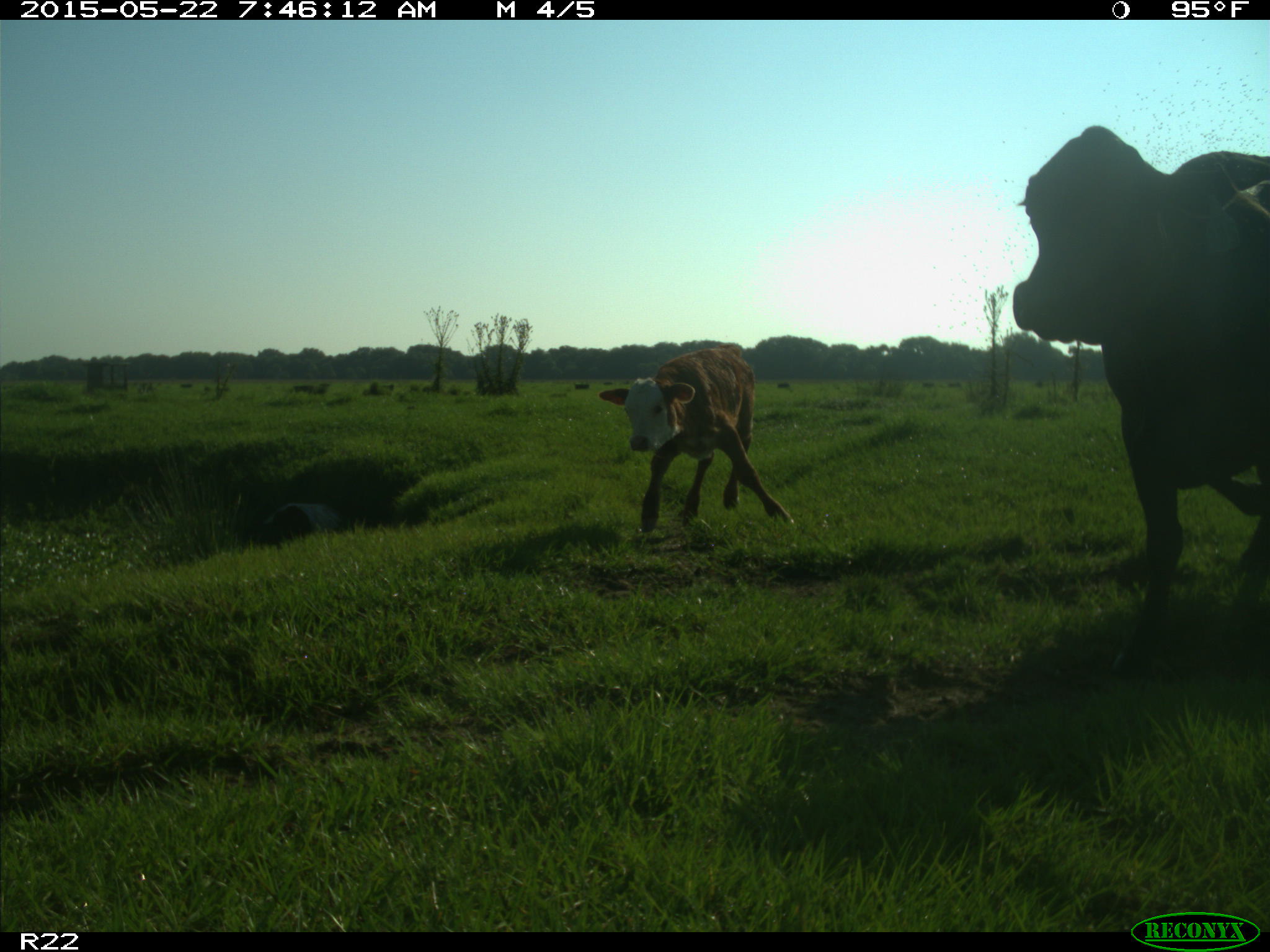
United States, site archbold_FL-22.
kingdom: Animalia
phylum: Chordata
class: Mammalia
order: Artiodactyla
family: Bovidae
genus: Bos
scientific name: Bos taurus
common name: domestic cow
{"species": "Bos taurus (domestic cow)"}